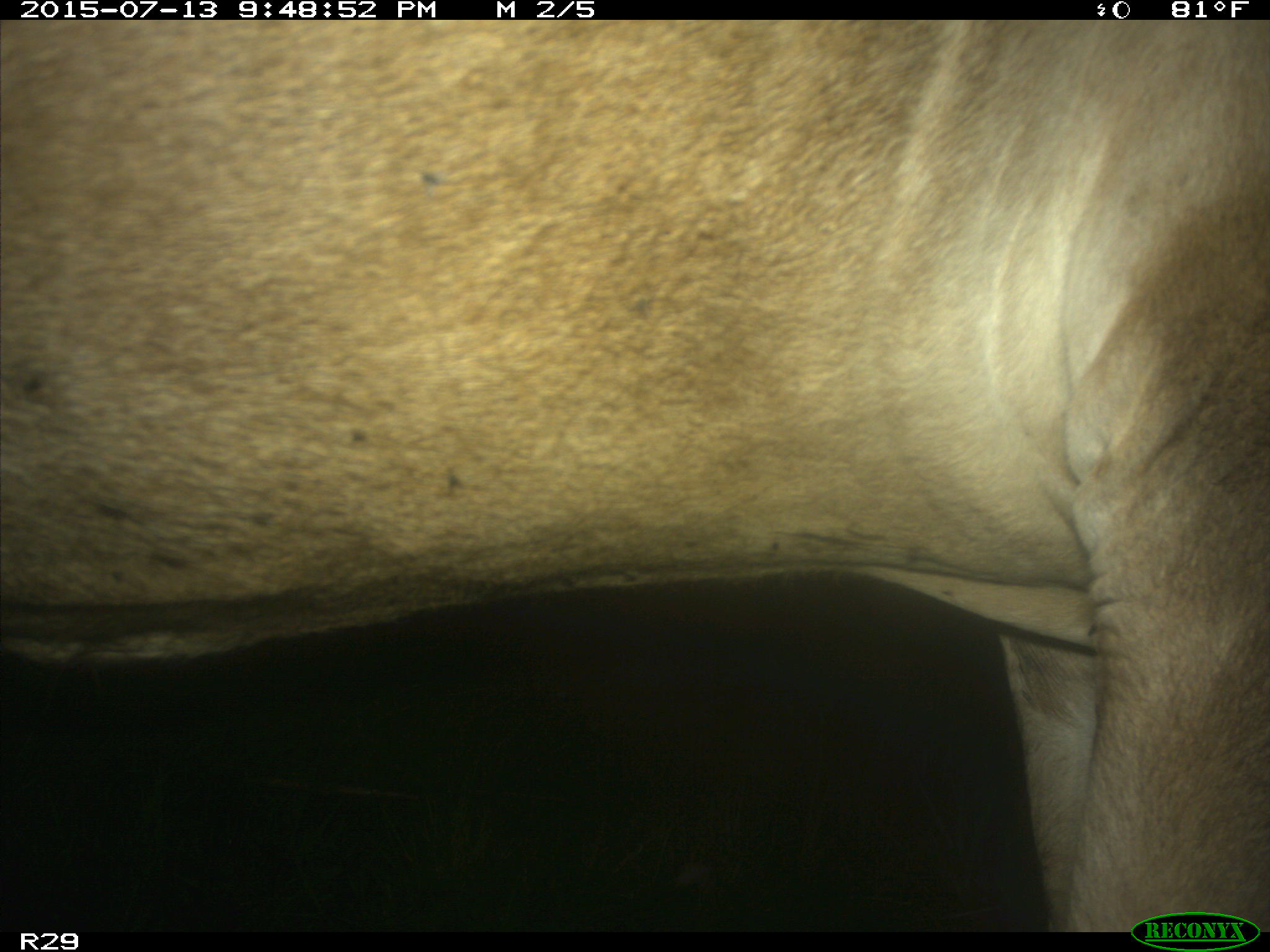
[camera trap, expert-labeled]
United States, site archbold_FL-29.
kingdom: Animalia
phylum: Chordata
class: Mammalia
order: Artiodactyla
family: Bovidae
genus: Bos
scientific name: Bos taurus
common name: domestic cow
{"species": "Bos taurus (domestic cow)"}